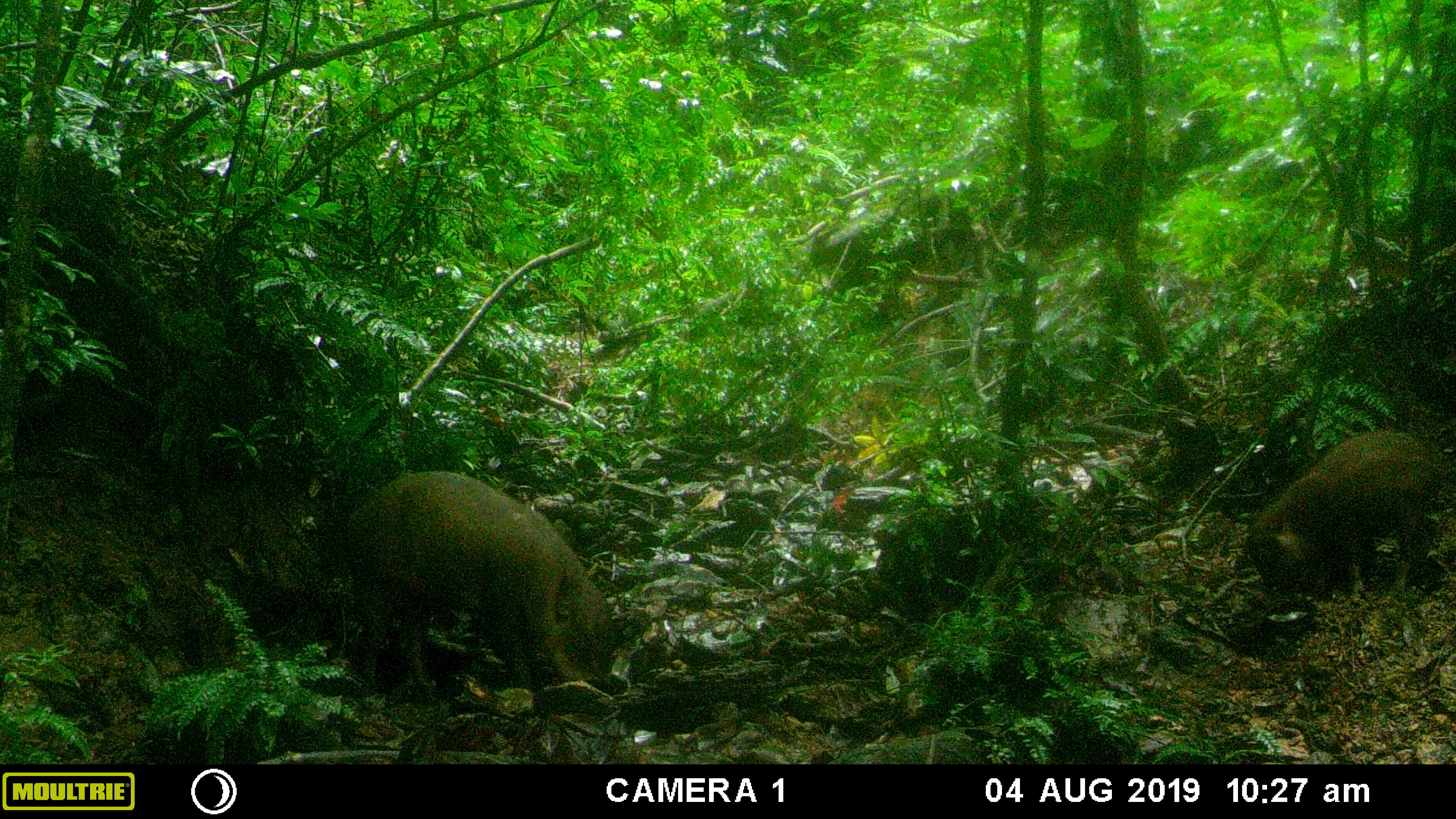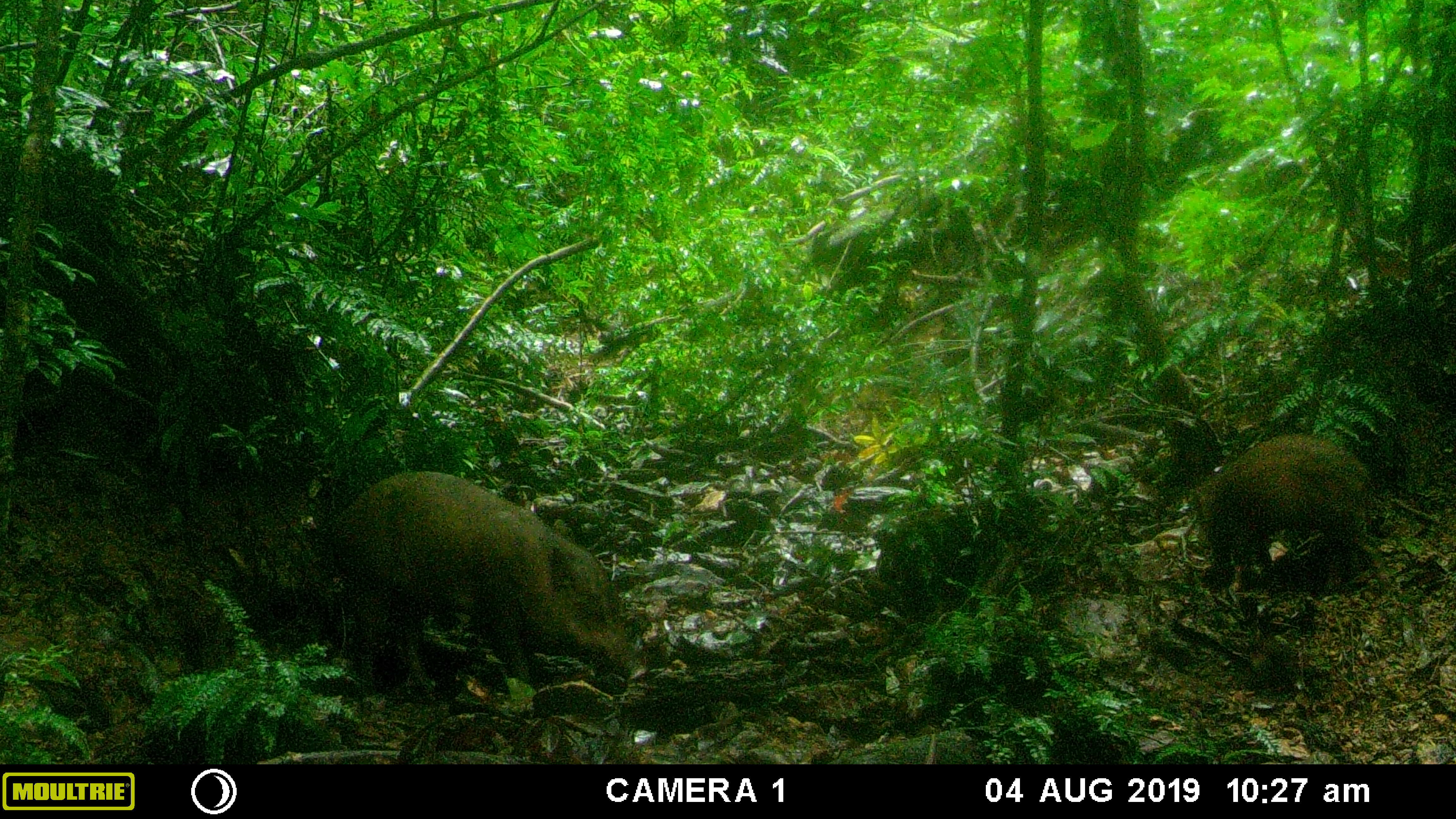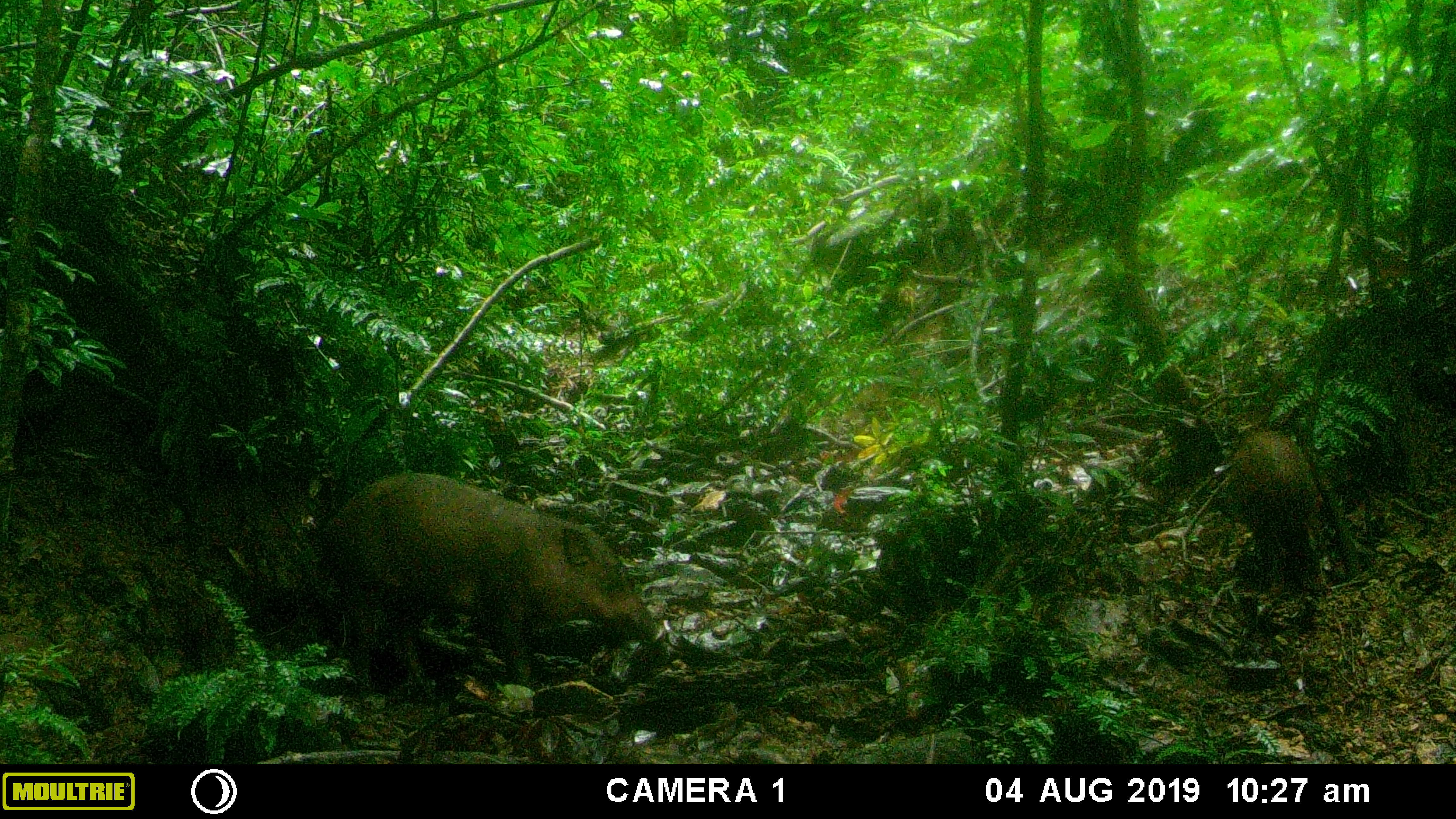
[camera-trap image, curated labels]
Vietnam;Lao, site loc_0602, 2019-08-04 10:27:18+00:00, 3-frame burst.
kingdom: Animalia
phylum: Chordata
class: Mammalia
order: Artiodactyla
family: Suidae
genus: Sus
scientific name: Sus scrofa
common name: eurasian wild pig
Eurasian wild pig (Sus scrofa). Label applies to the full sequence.